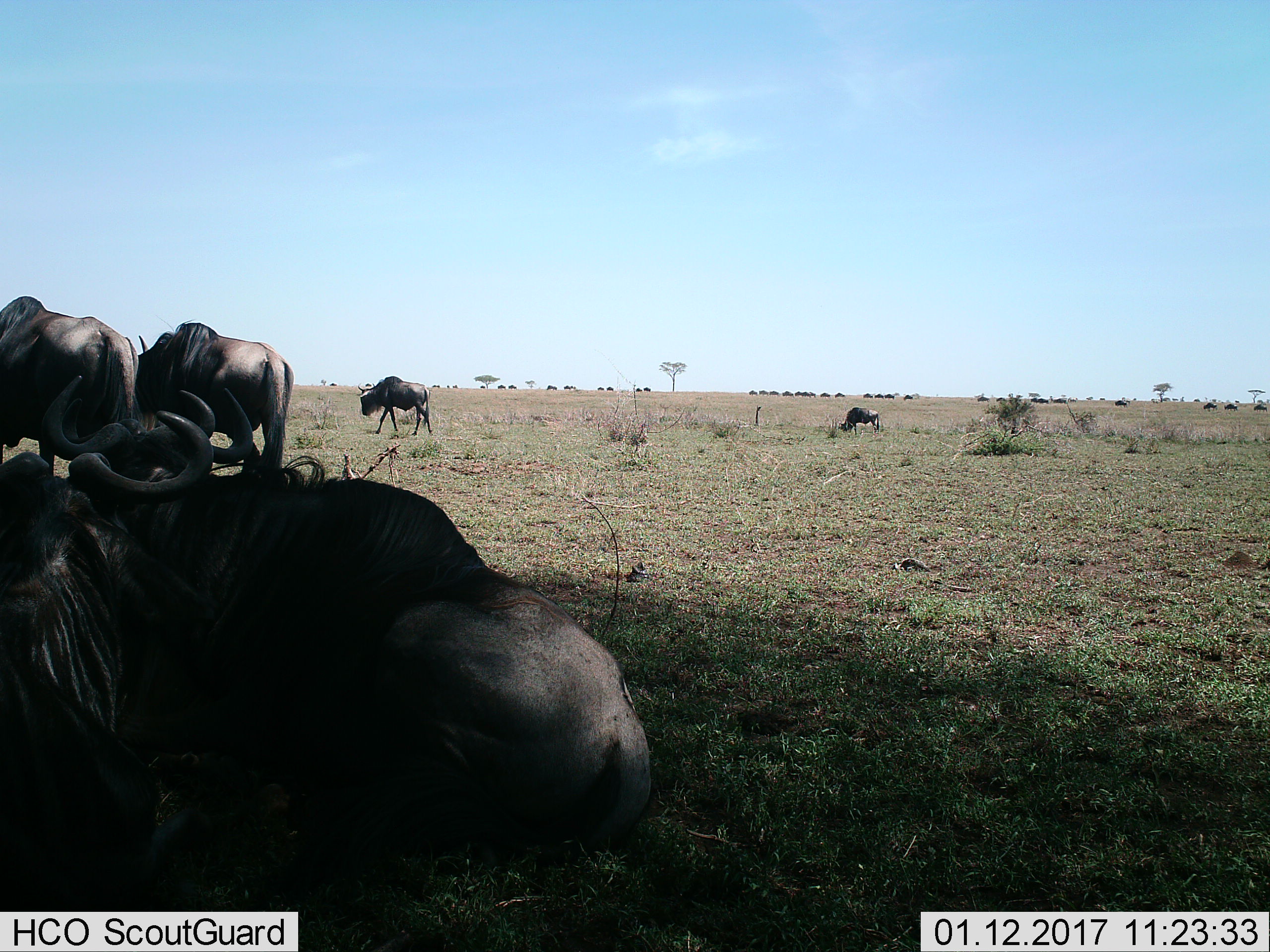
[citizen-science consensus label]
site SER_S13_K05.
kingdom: Animalia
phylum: Chordata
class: Mammalia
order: Artiodactyla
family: Bovidae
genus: Connochaetes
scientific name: Connochaetes taurinus taurinus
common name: blue wildebeest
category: wildebeestblue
Wildebeestblue (blue wildebeest) (Connochaetes taurinus taurinus), count 11-50. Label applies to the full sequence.